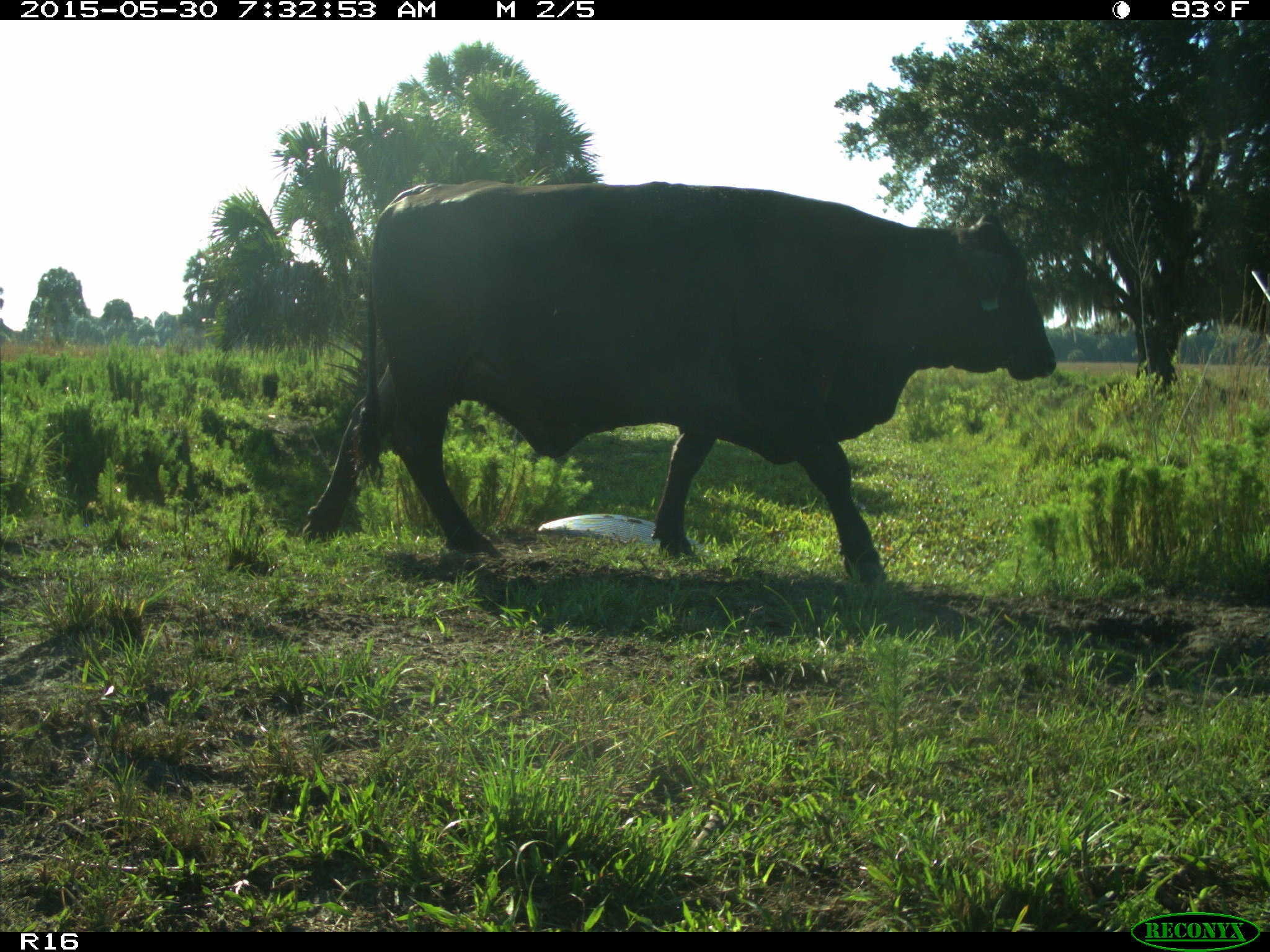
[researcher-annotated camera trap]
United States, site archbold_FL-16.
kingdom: Animalia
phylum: Chordata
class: Mammalia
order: Artiodactyla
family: Bovidae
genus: Bos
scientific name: Bos taurus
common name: domestic cow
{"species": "Bos taurus (domestic cow)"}